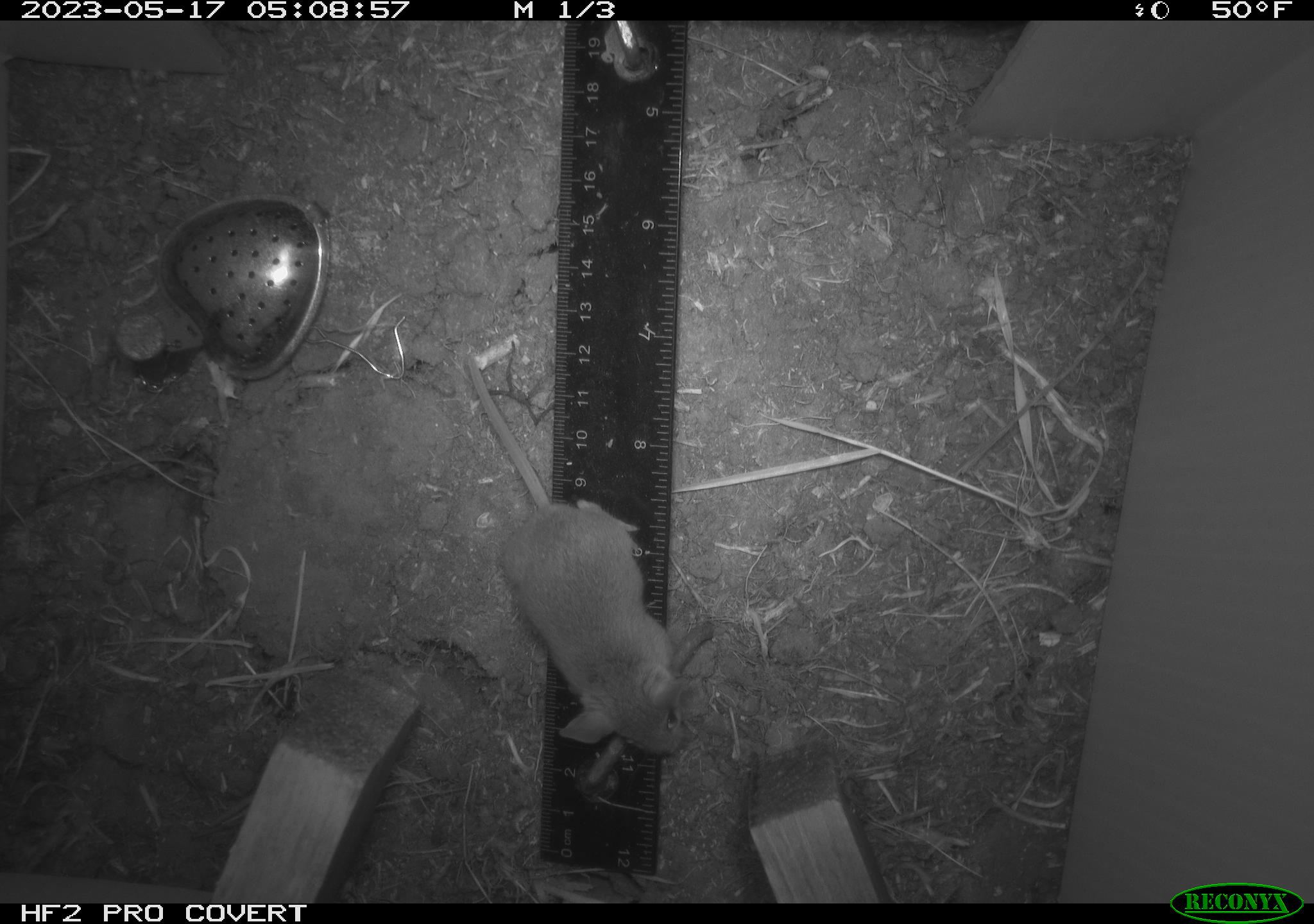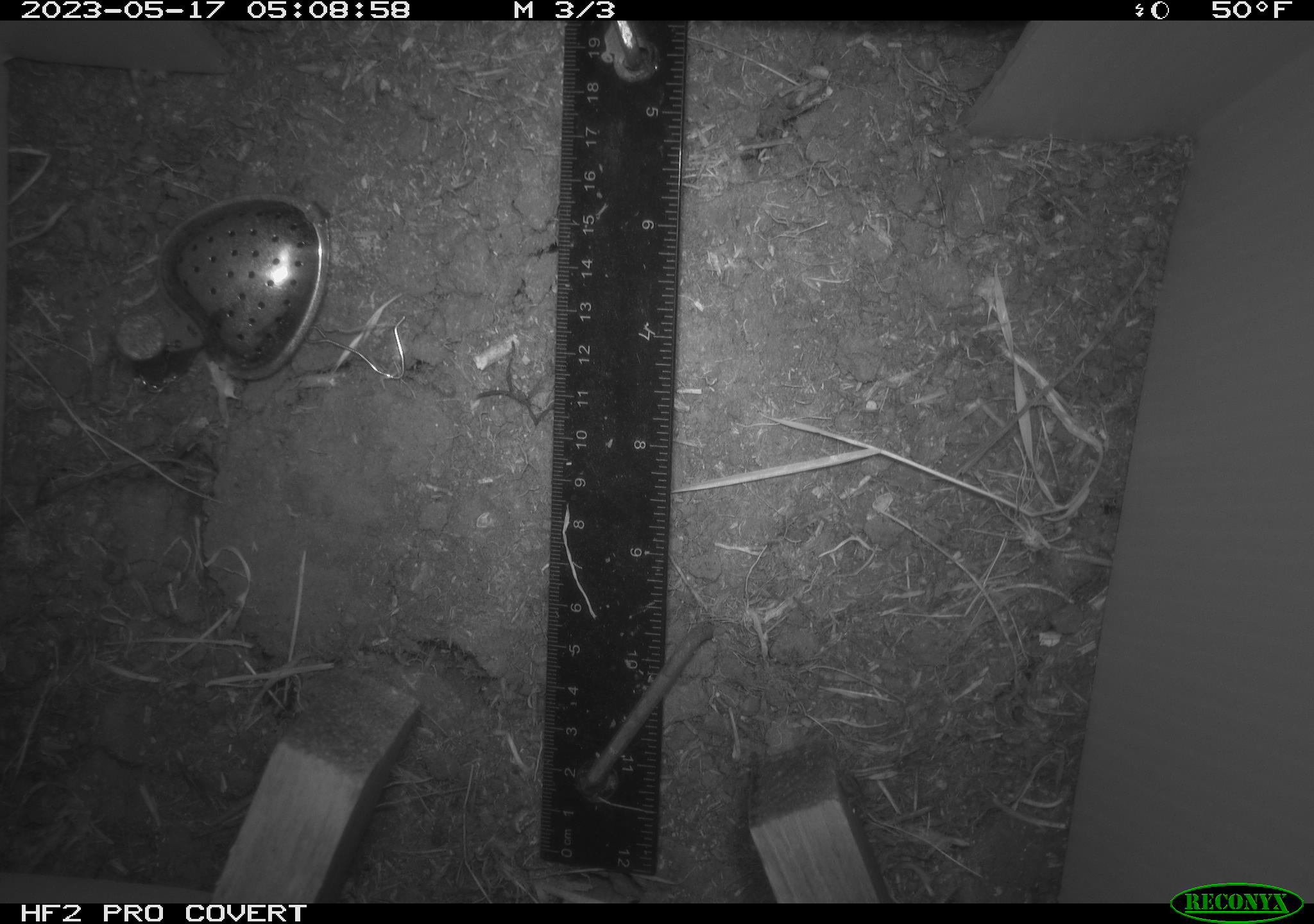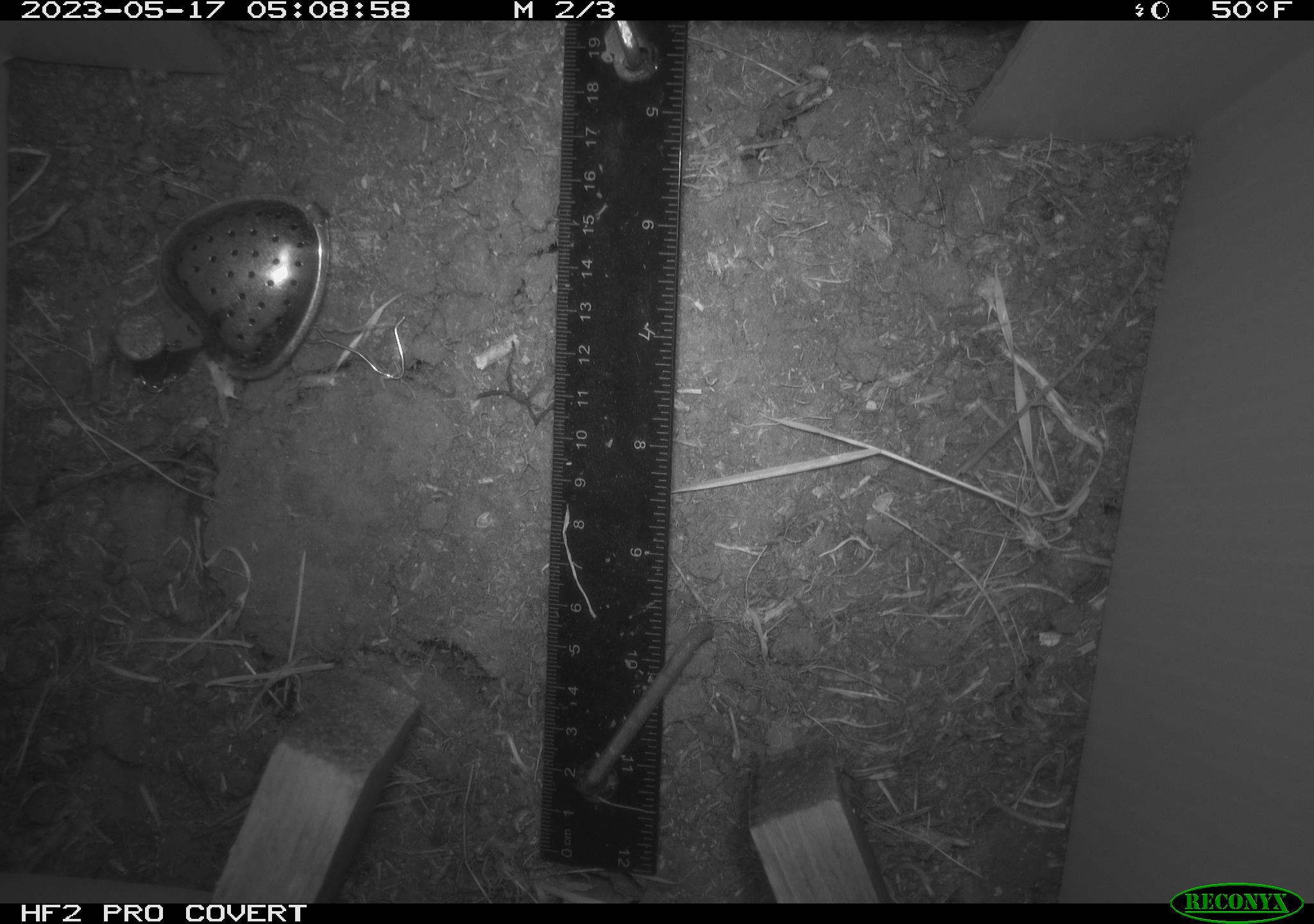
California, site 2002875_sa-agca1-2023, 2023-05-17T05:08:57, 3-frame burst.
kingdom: Animalia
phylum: Chordata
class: Mammalia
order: Rodentia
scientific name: Rodentia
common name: mouse species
Mouse species (Rodentia).